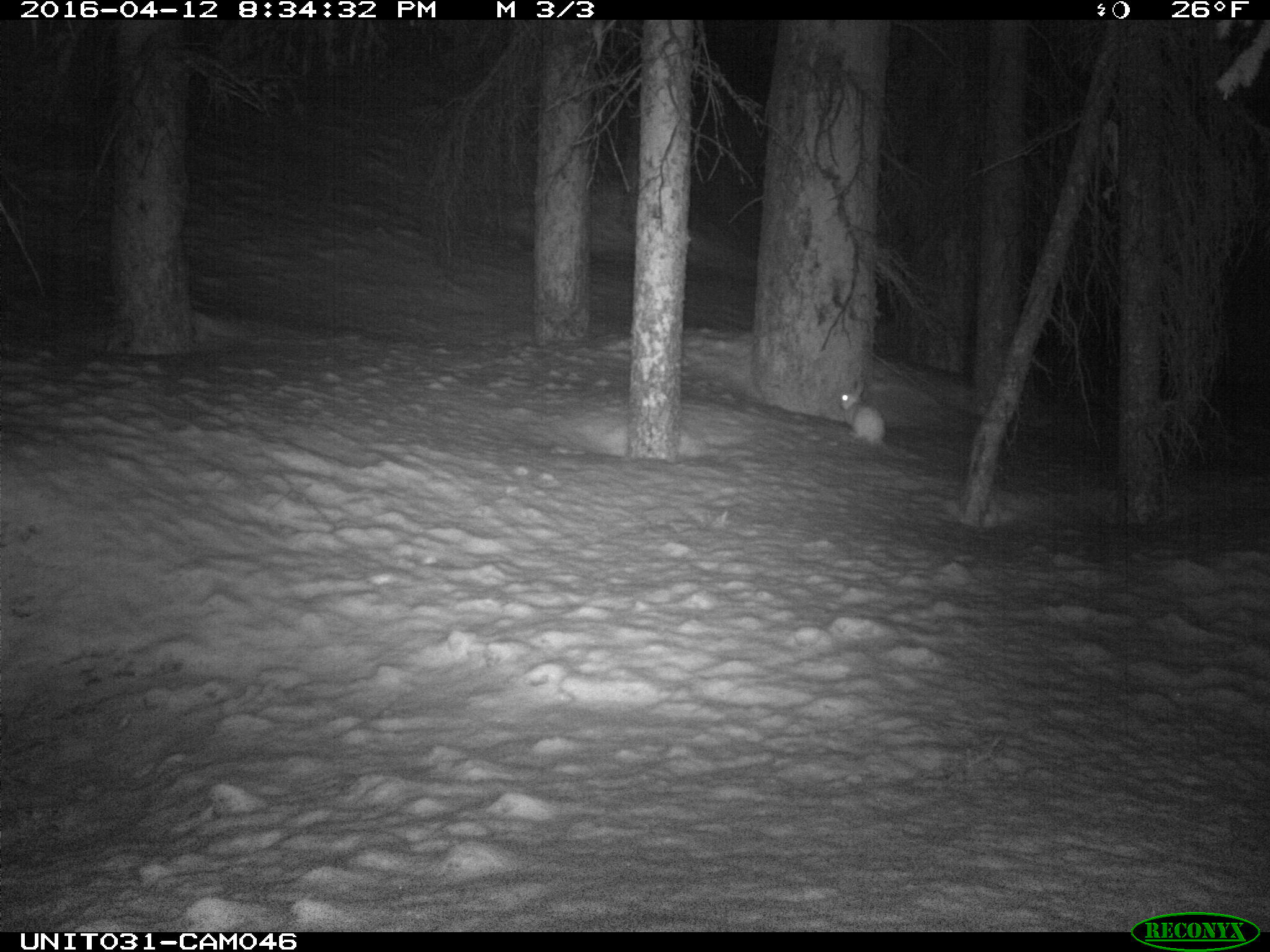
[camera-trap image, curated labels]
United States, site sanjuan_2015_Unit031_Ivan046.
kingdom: Animalia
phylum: Chordata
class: Mammalia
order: Lagomorpha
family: Leporidae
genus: Lepus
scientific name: Lepus americanus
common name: snowshoe hare